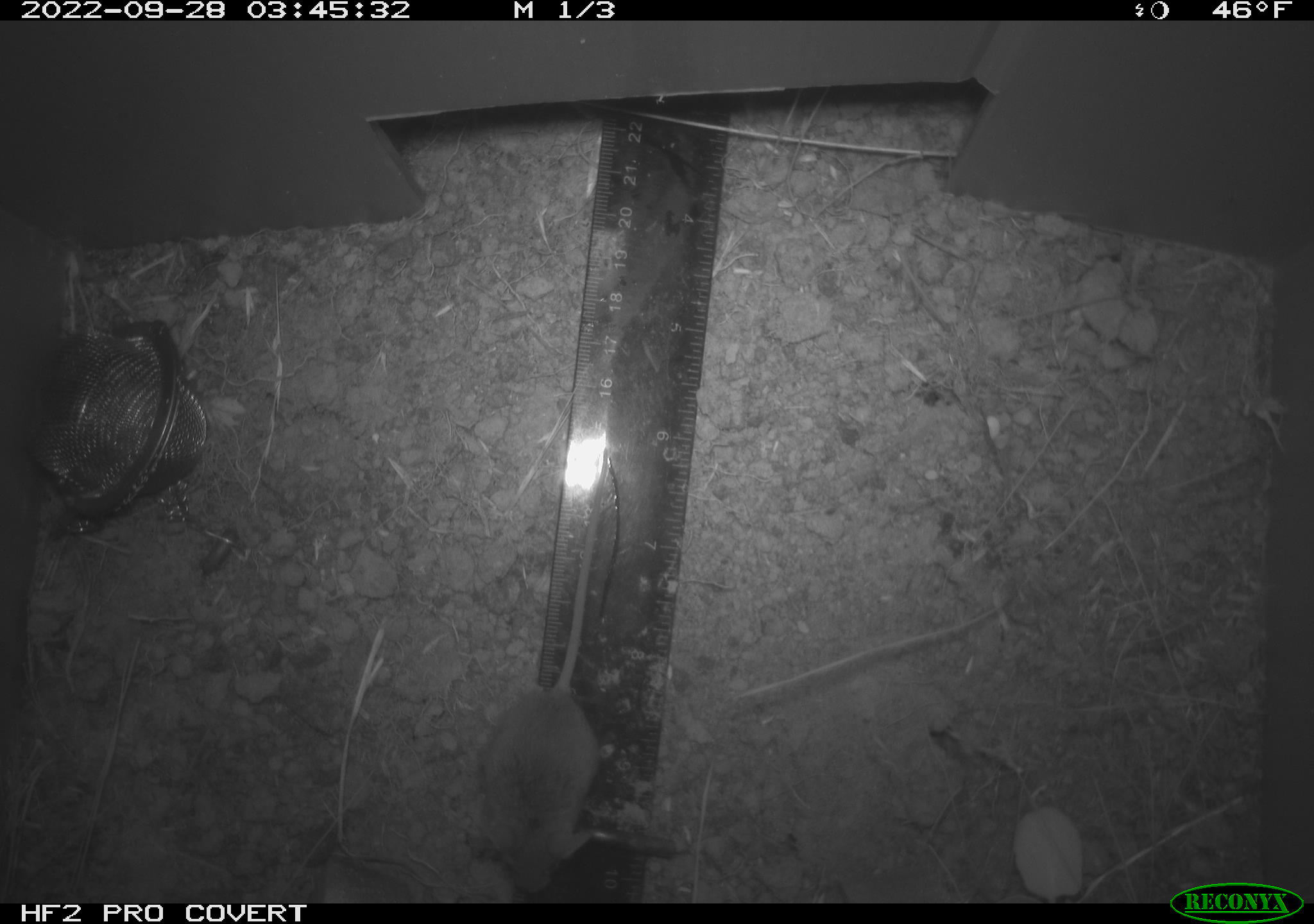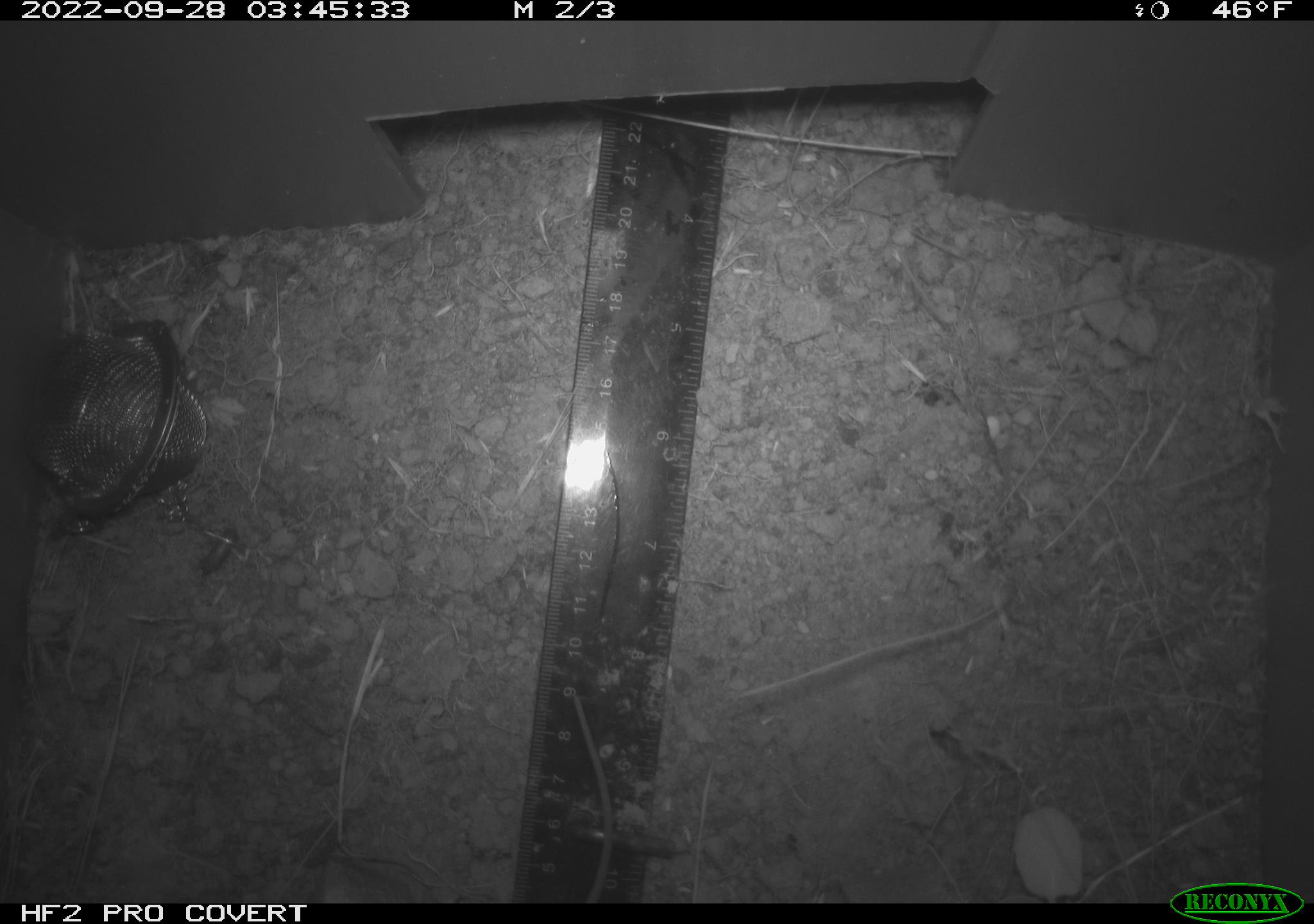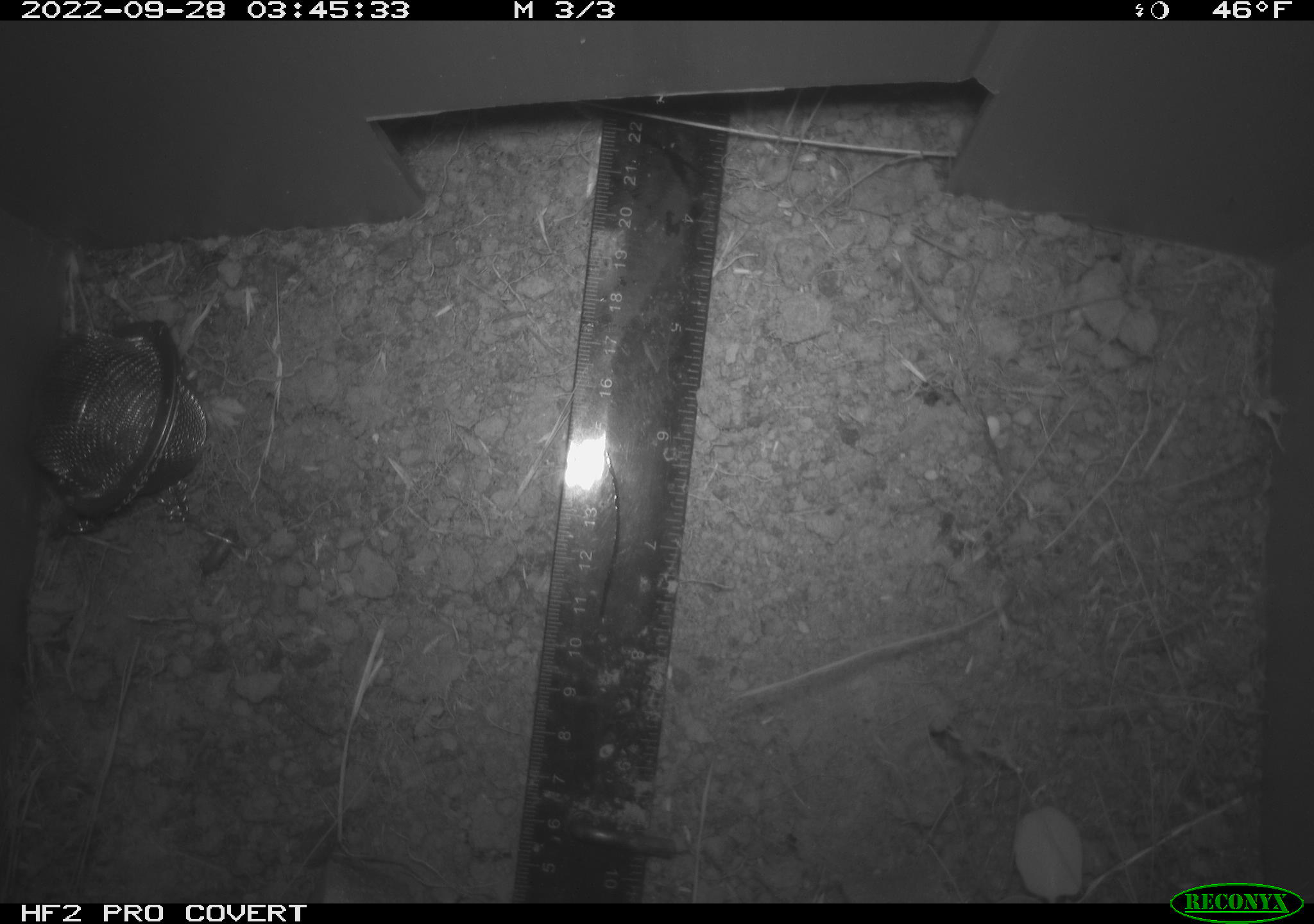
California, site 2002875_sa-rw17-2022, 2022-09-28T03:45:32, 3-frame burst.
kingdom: Animalia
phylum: Chordata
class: Mammalia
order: Rodentia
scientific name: Rodentia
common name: mouse species